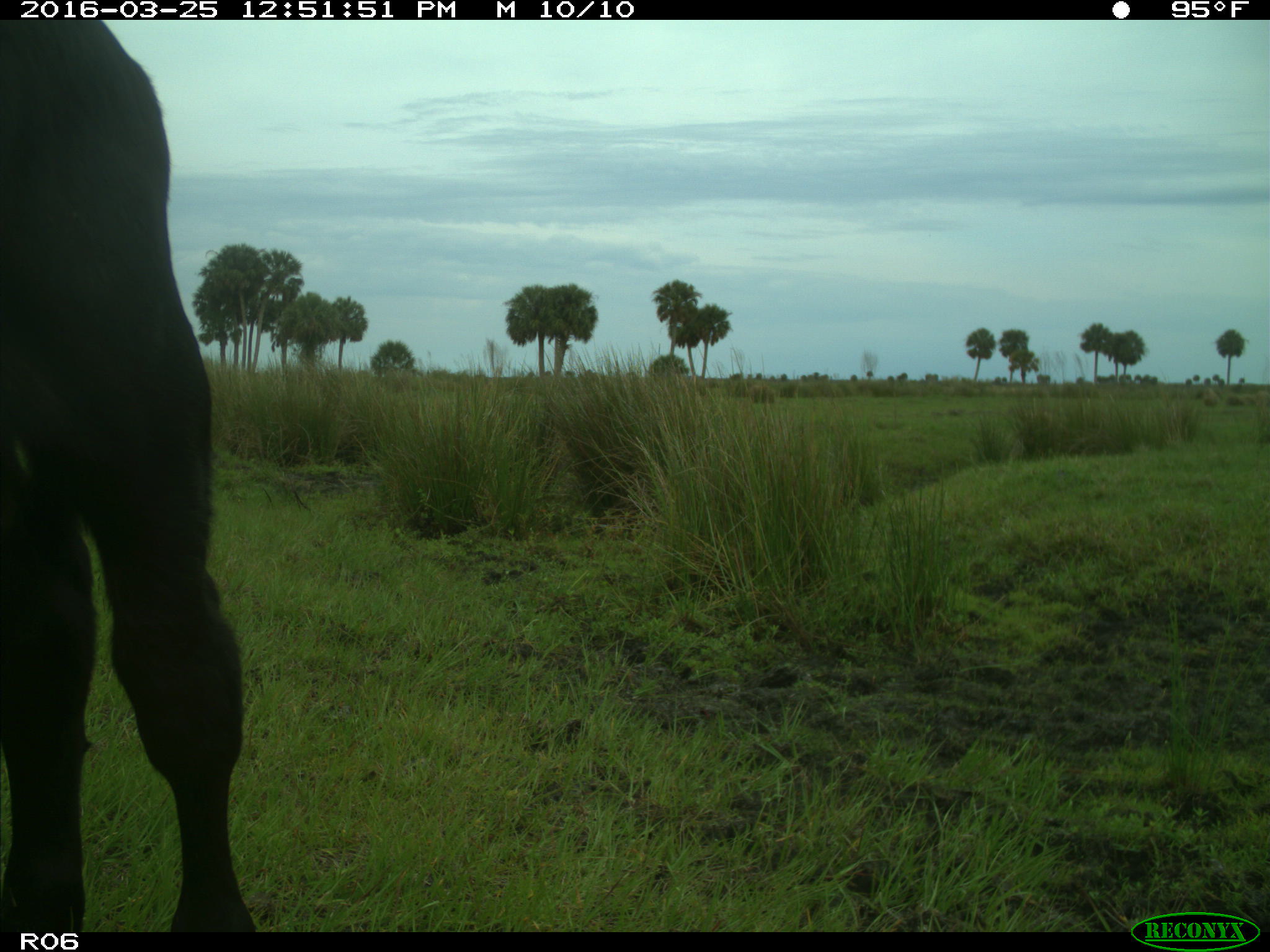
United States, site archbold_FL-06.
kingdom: Animalia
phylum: Chordata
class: Mammalia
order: Artiodactyla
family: Bovidae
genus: Bos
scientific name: Bos taurus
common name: domestic cow